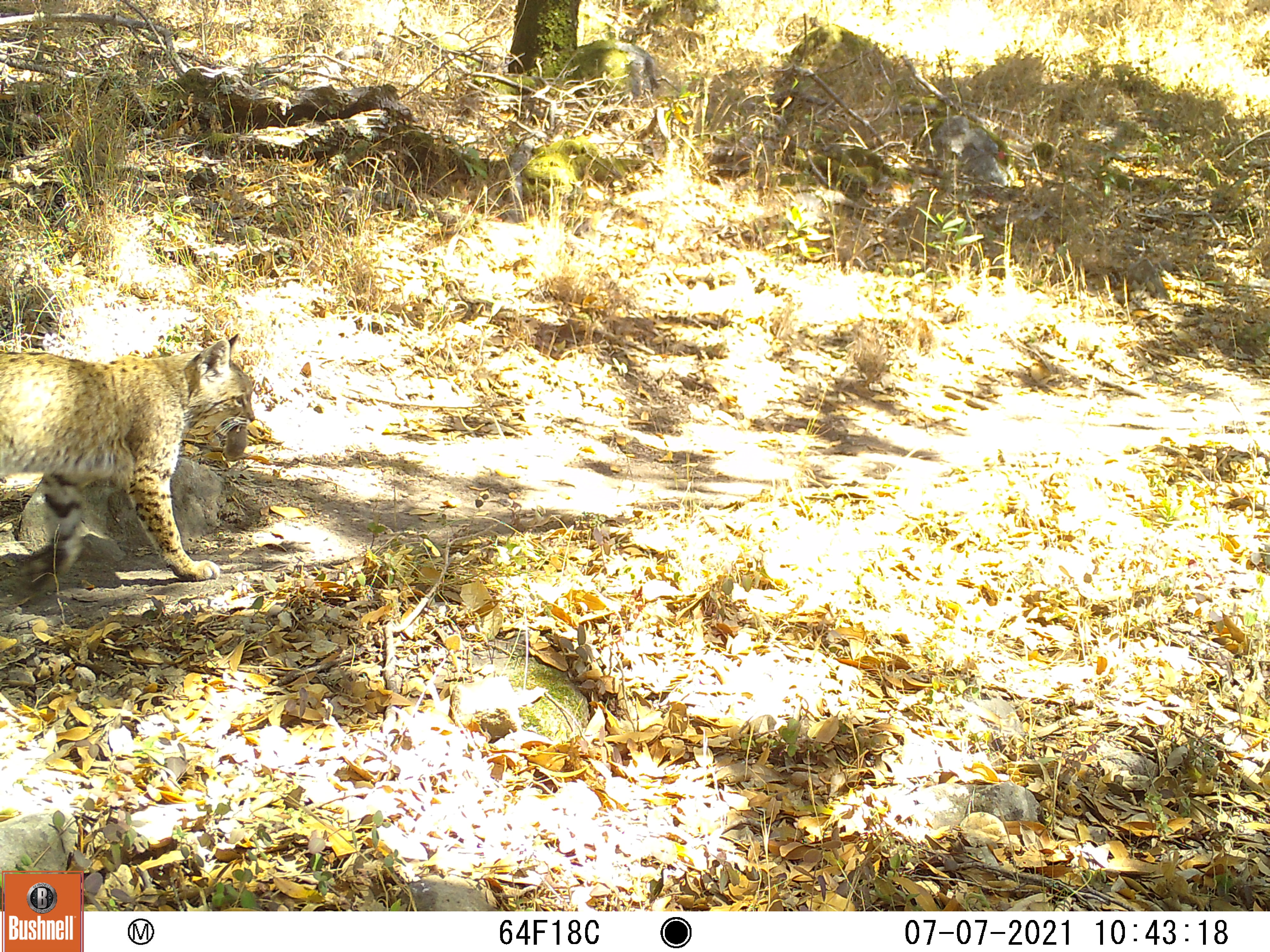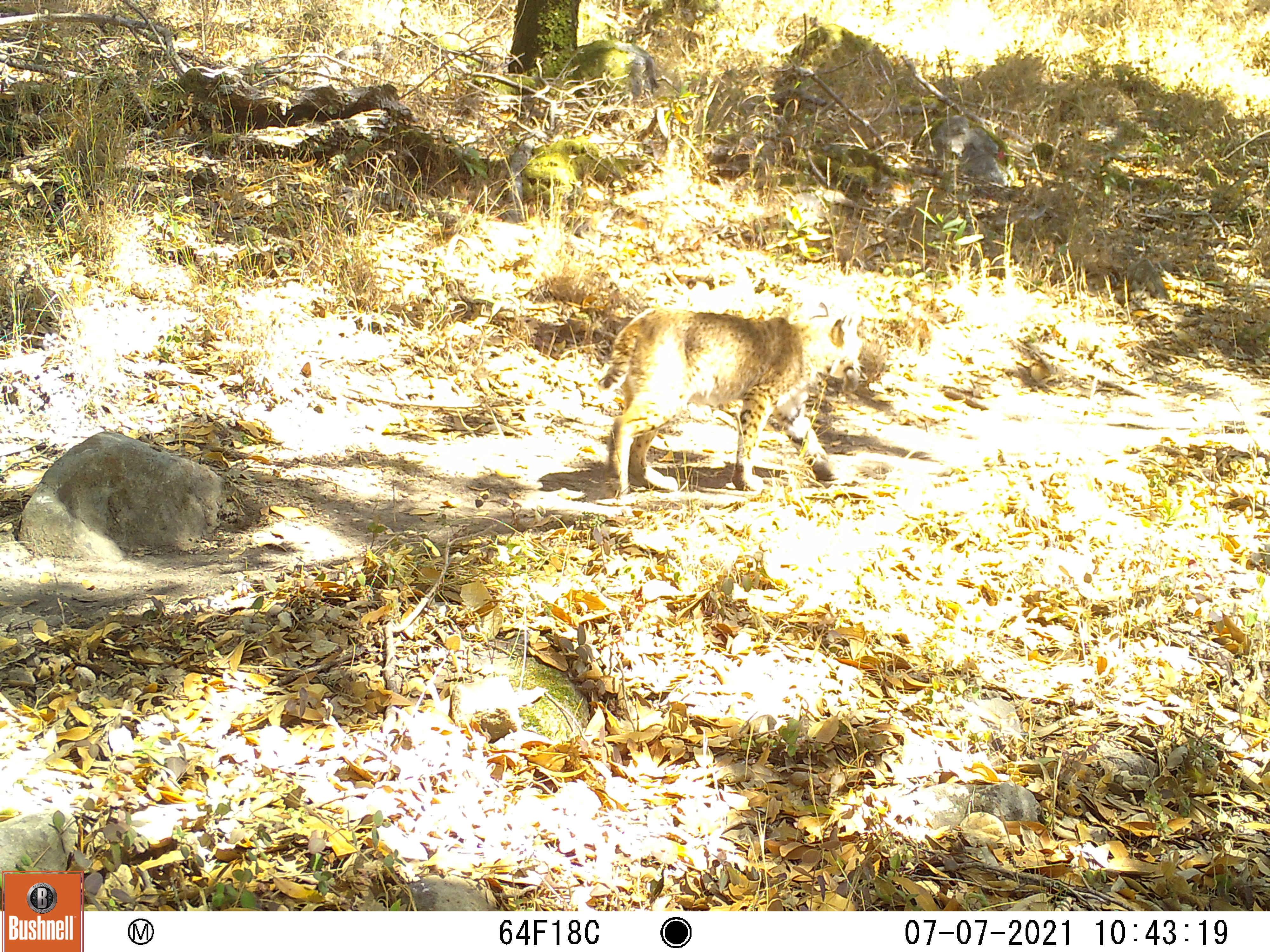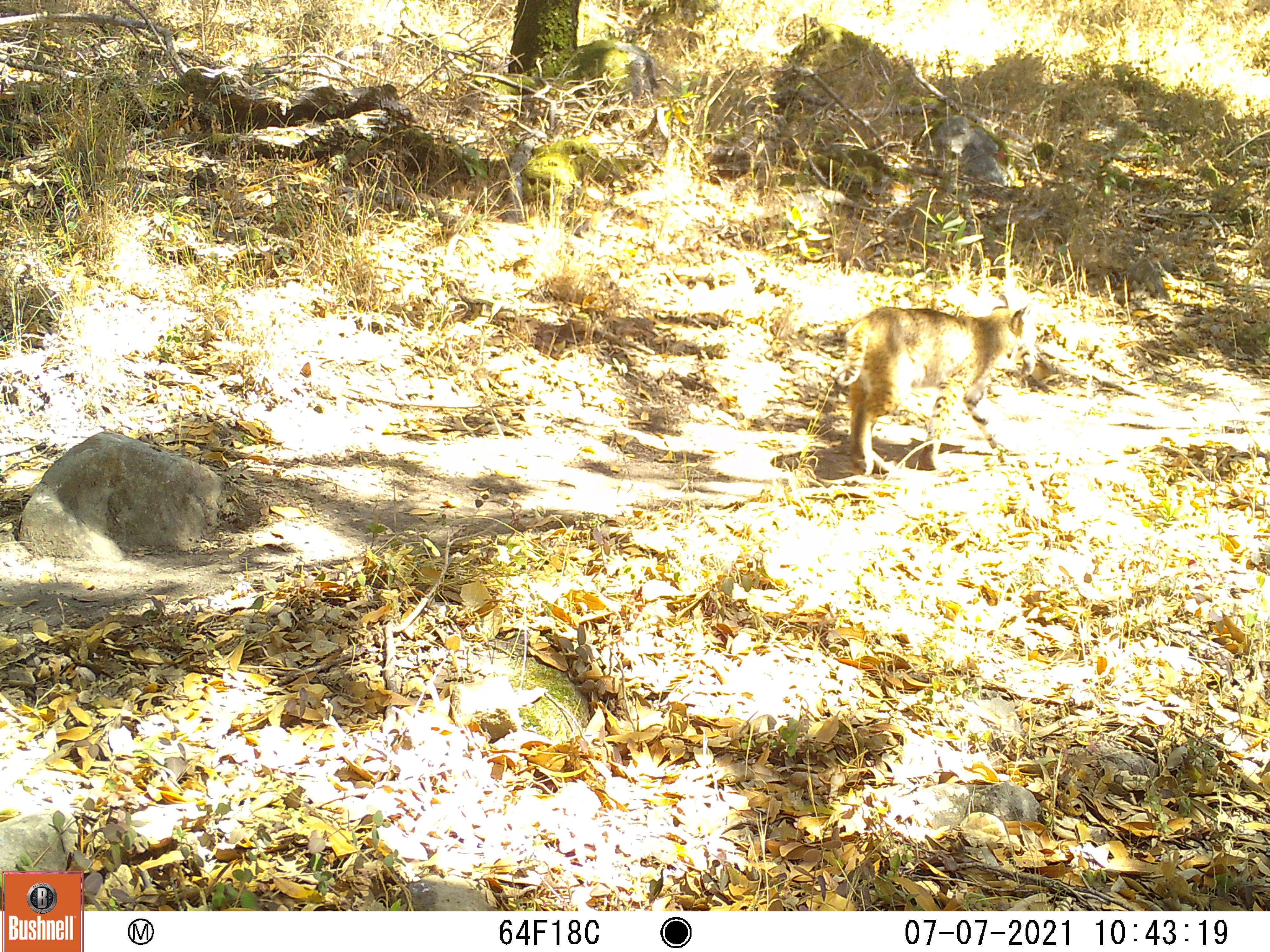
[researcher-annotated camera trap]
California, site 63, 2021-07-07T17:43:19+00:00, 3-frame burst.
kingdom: Animalia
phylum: Chordata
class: Mammalia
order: Carnivora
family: Felidae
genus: Lynx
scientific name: Lynx rufus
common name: bobcat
Bobcat (Lynx rufus).